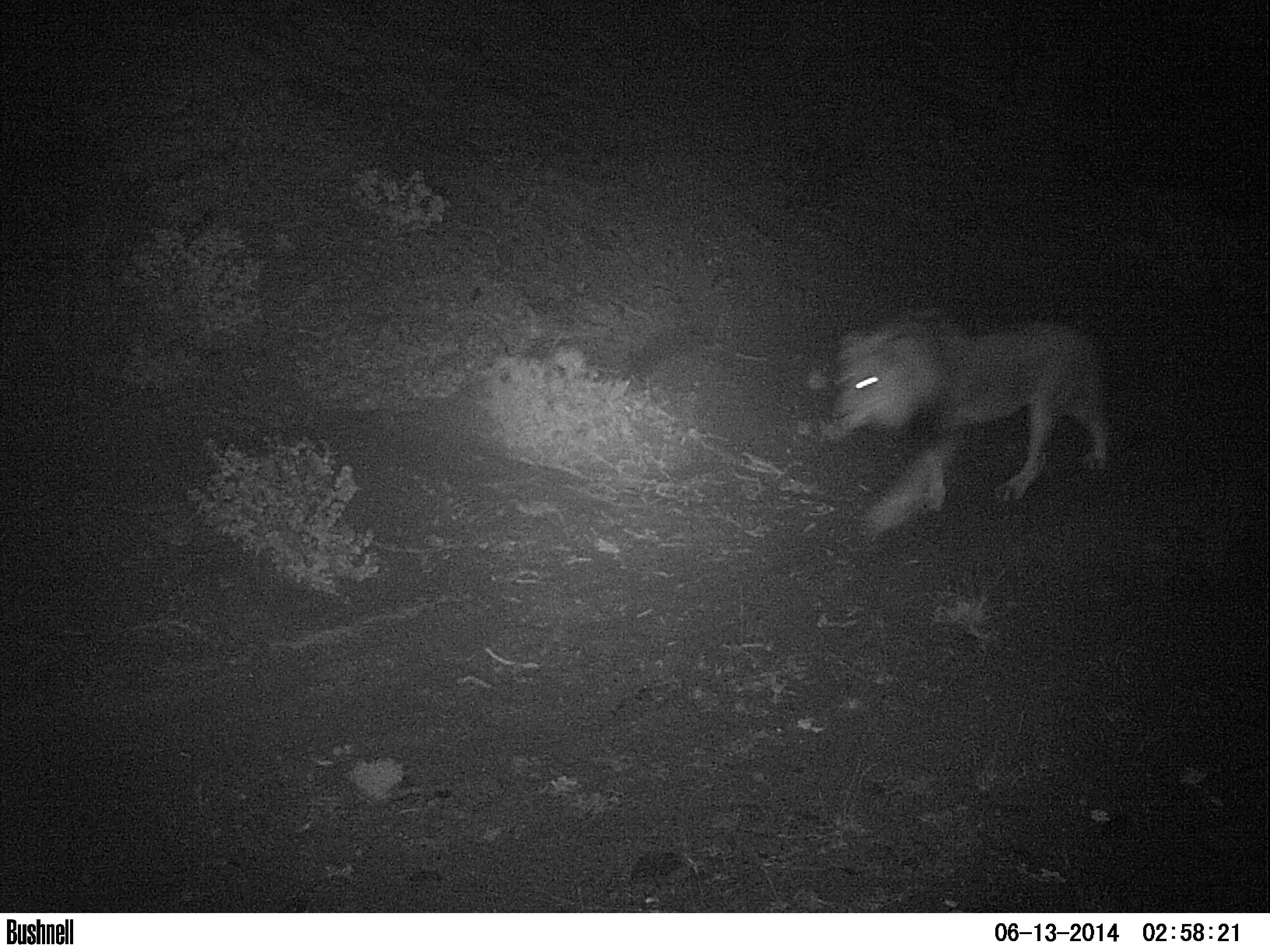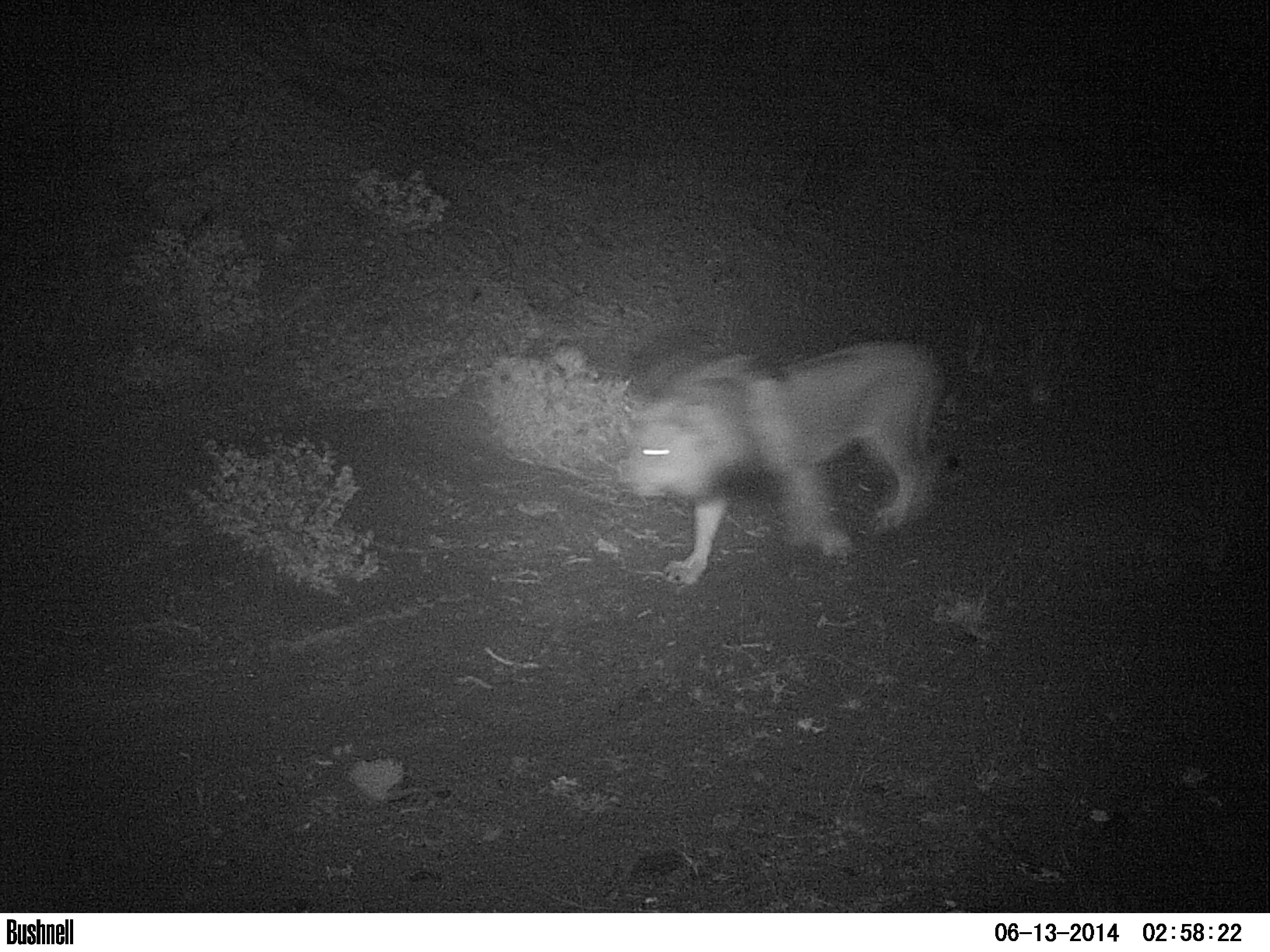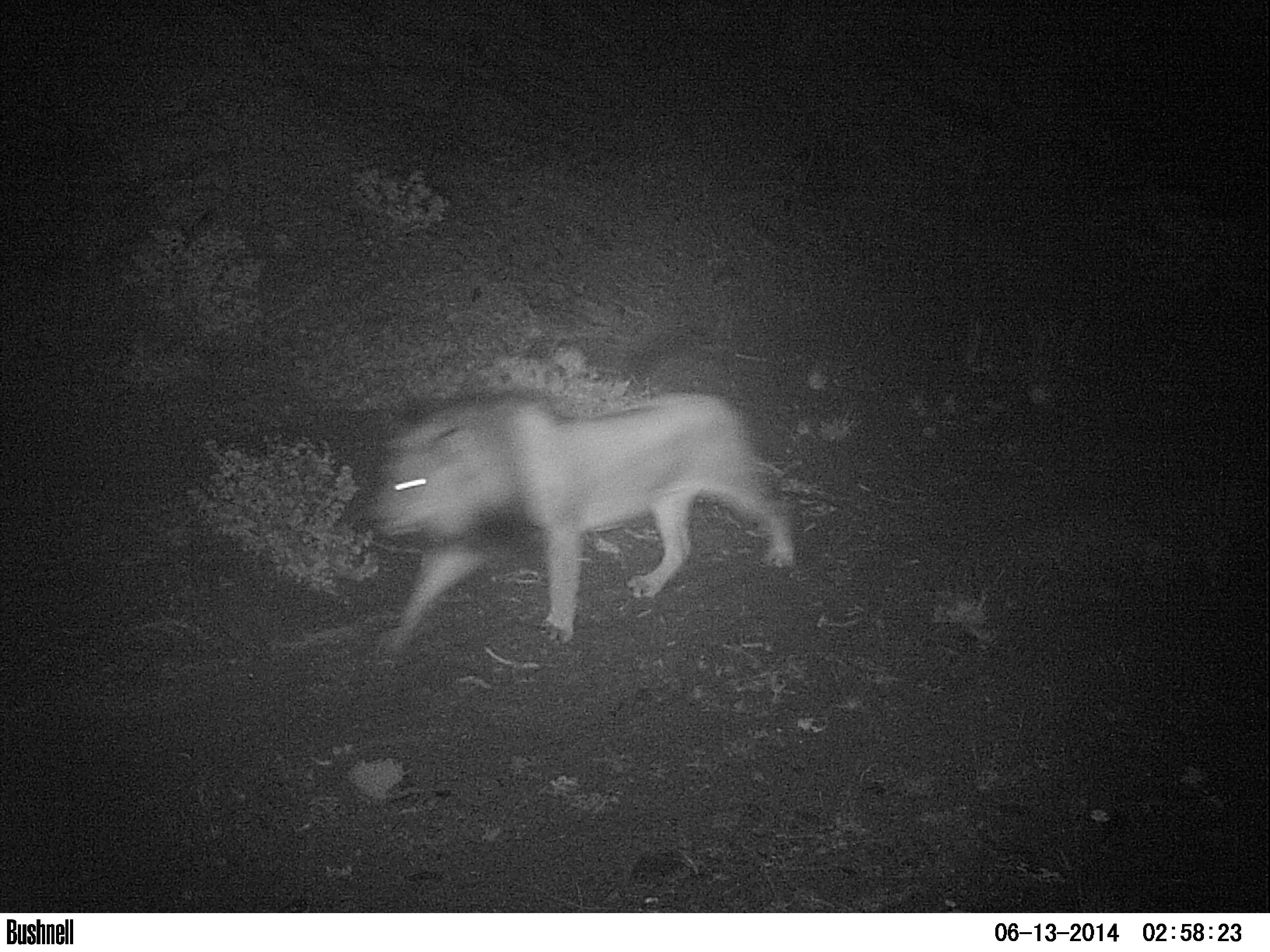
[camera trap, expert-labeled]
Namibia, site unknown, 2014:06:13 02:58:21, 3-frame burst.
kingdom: Animalia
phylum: Chordata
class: Mammalia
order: Carnivora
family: Felidae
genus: Panthera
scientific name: Panthera leo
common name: lion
Panthera leo (lion).